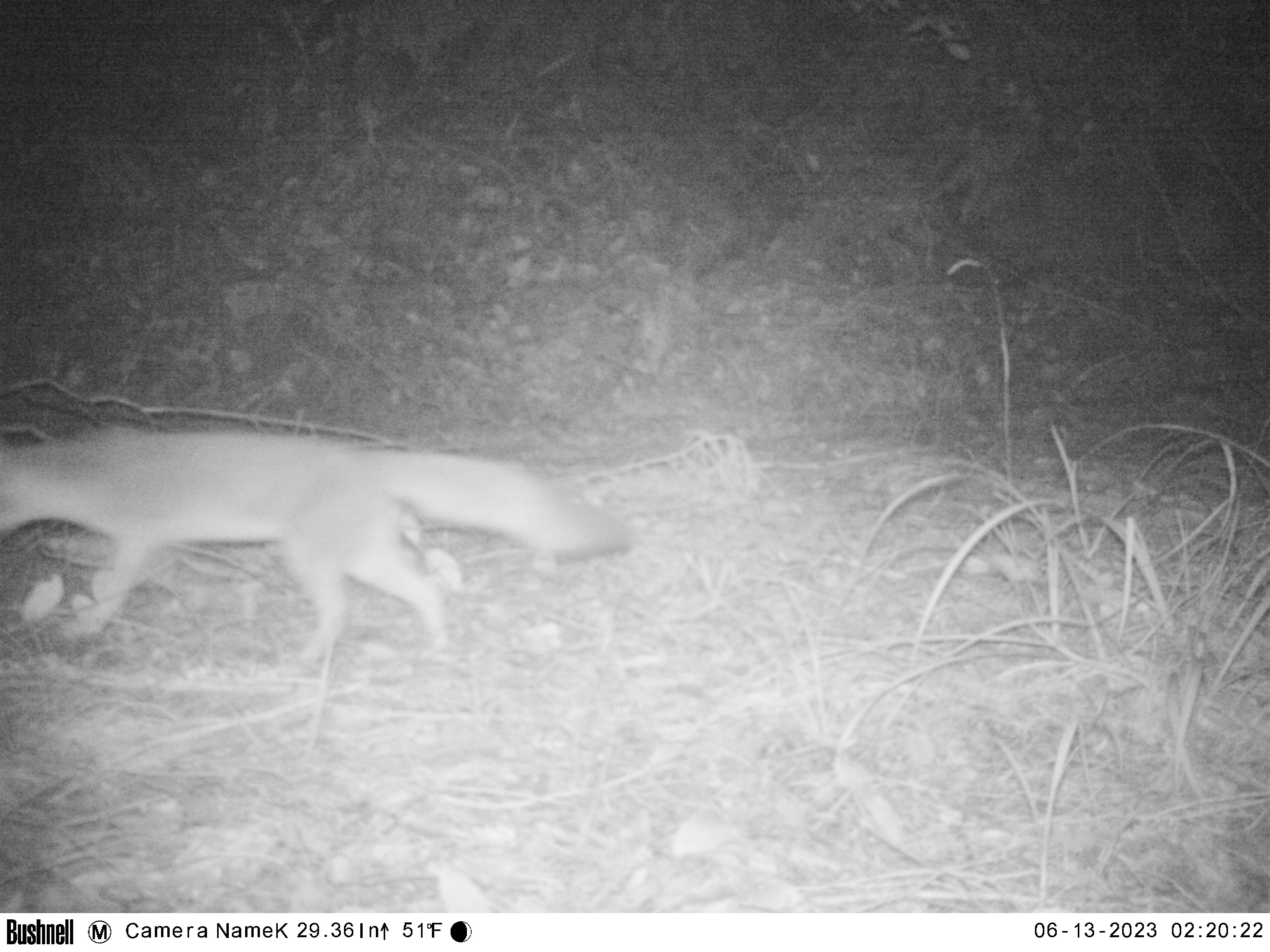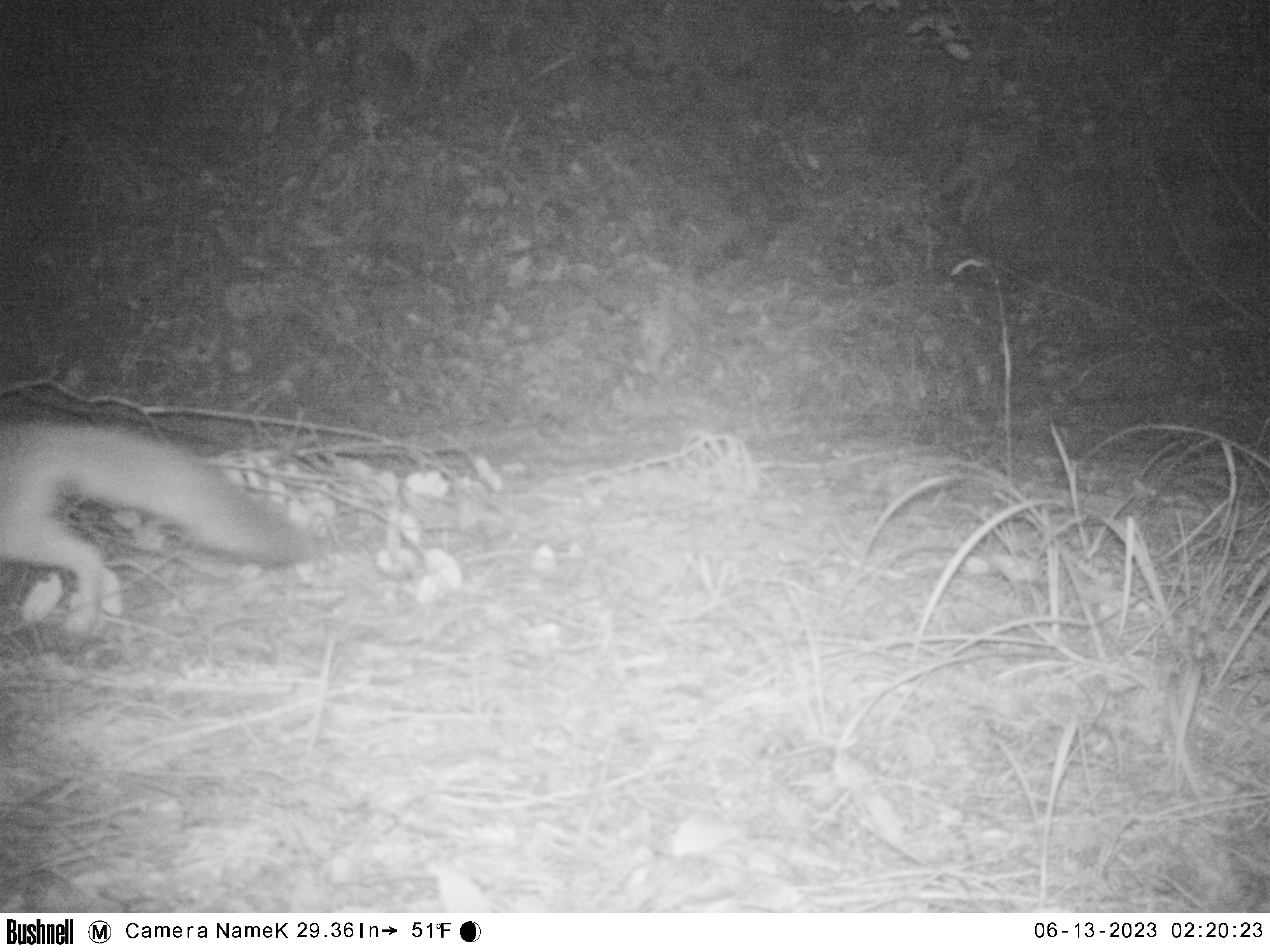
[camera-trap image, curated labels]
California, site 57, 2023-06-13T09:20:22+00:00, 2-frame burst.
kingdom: Animalia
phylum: Chordata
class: Mammalia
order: Carnivora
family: Canidae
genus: Urocyon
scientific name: Urocyon cinereoargenteus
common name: gray fox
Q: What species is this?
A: Gray fox (Urocyon cinereoargenteus).